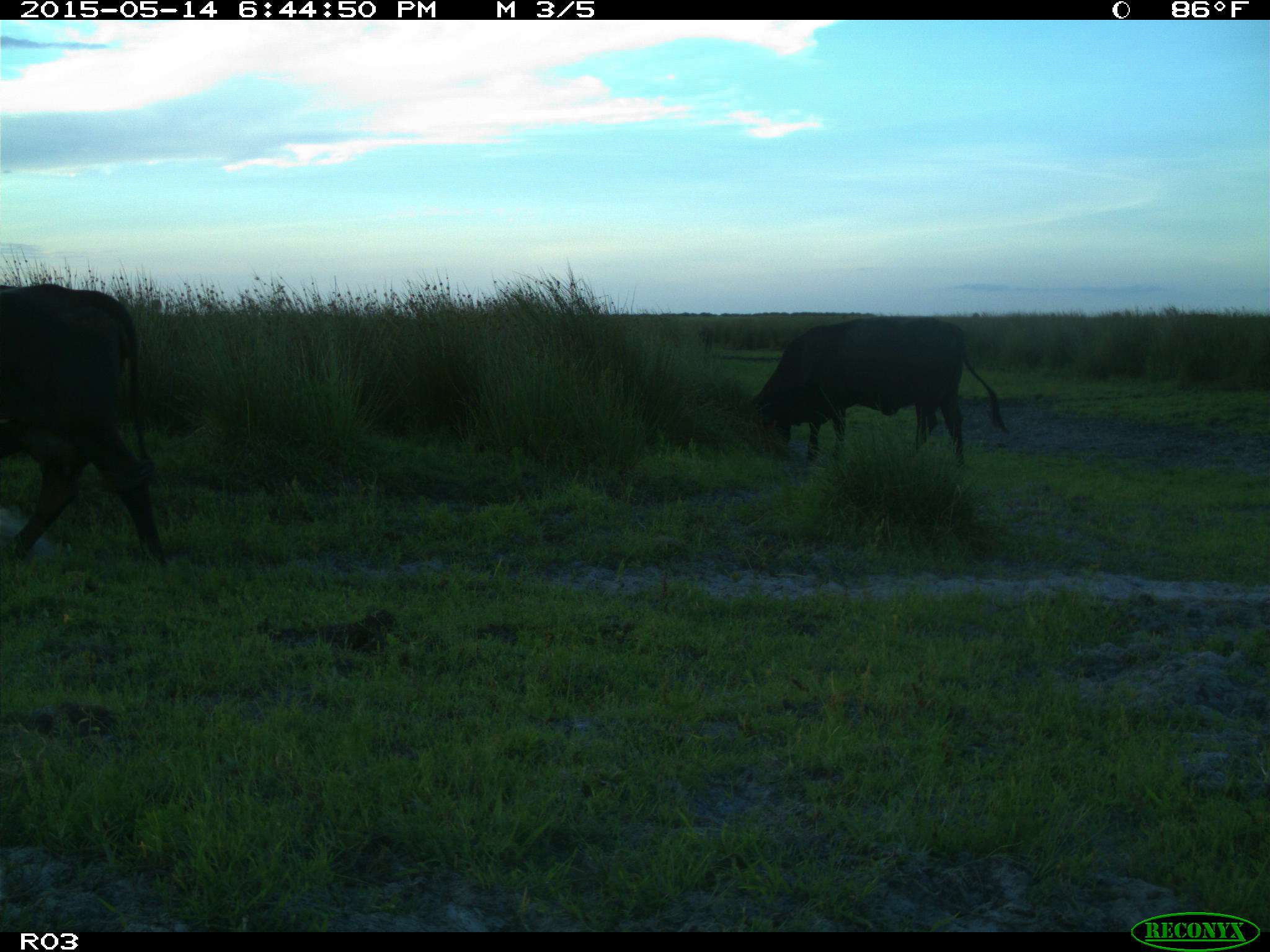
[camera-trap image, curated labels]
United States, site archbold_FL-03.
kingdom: Animalia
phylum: Chordata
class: Mammalia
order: Artiodactyla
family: Bovidae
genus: Bos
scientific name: Bos taurus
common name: domestic cow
Bos taurus (domestic cow).